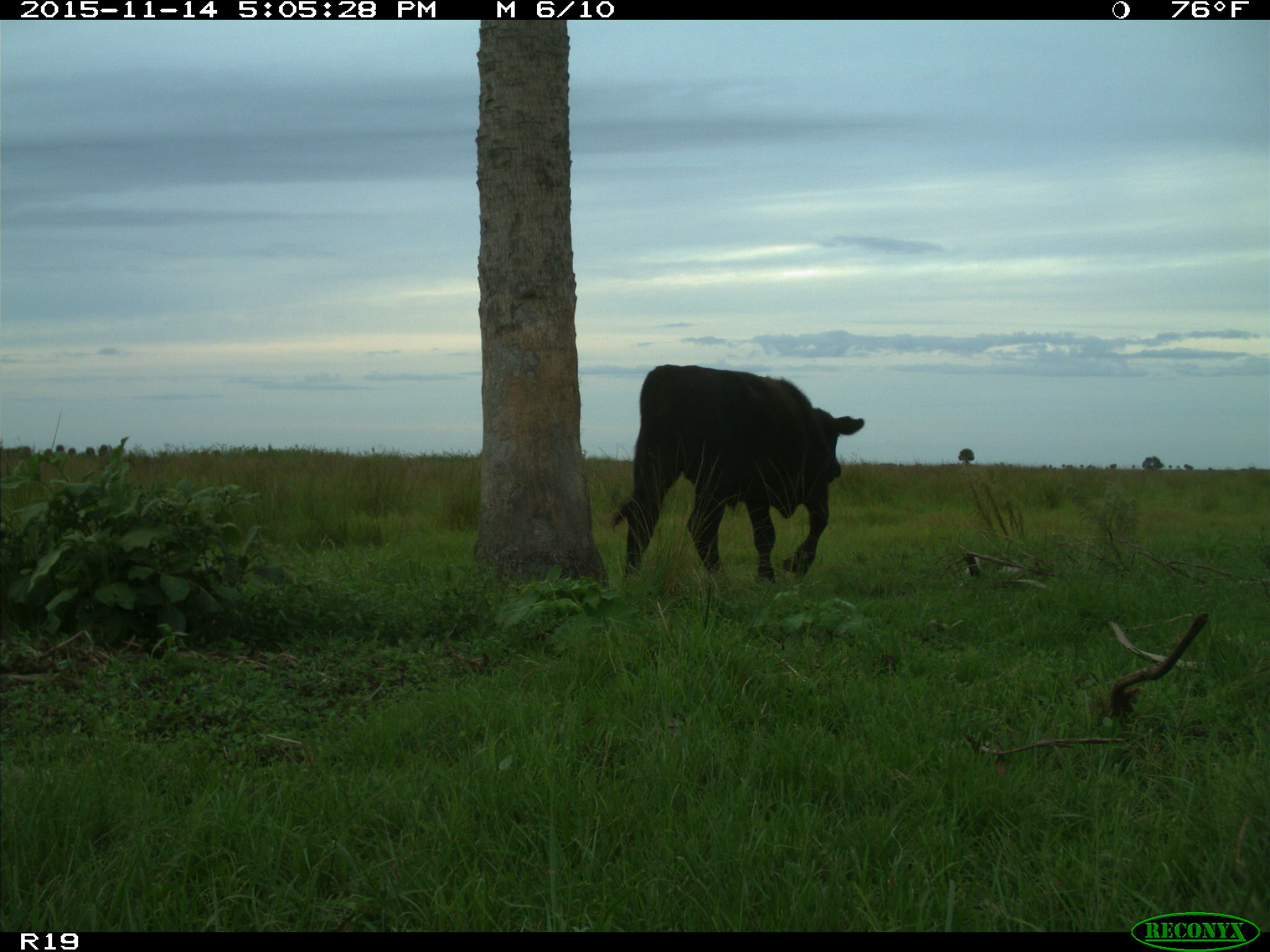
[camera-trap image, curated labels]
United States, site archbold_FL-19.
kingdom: Animalia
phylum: Chordata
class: Mammalia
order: Artiodactyla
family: Bovidae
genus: Bos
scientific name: Bos taurus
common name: domestic cow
Bos taurus (domestic cow).